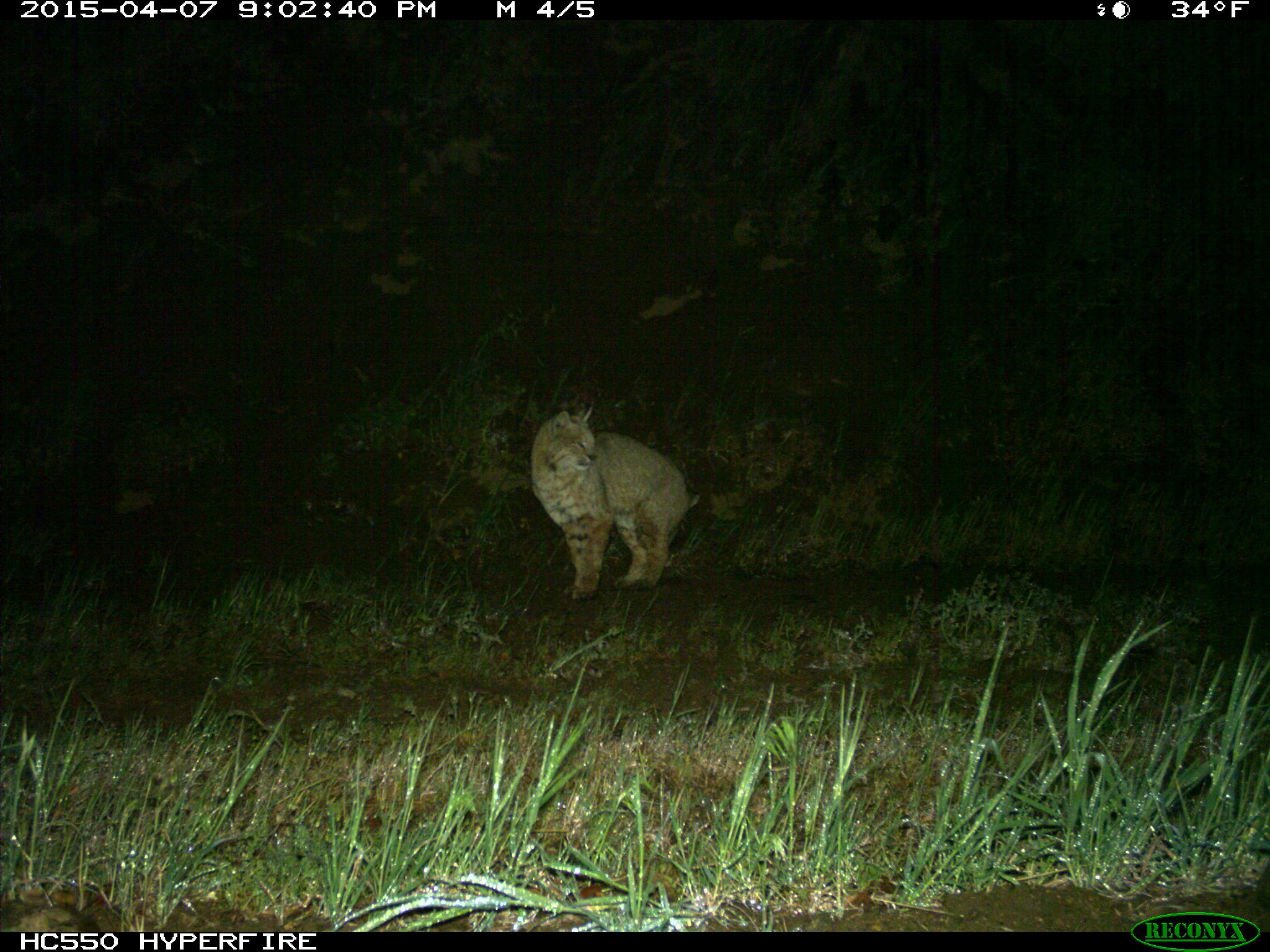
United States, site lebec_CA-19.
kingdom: Animalia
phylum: Chordata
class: Mammalia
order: Carnivora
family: Felidae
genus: Lynx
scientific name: Lynx rufus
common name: bobcat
Lynx rufus (bobcat).